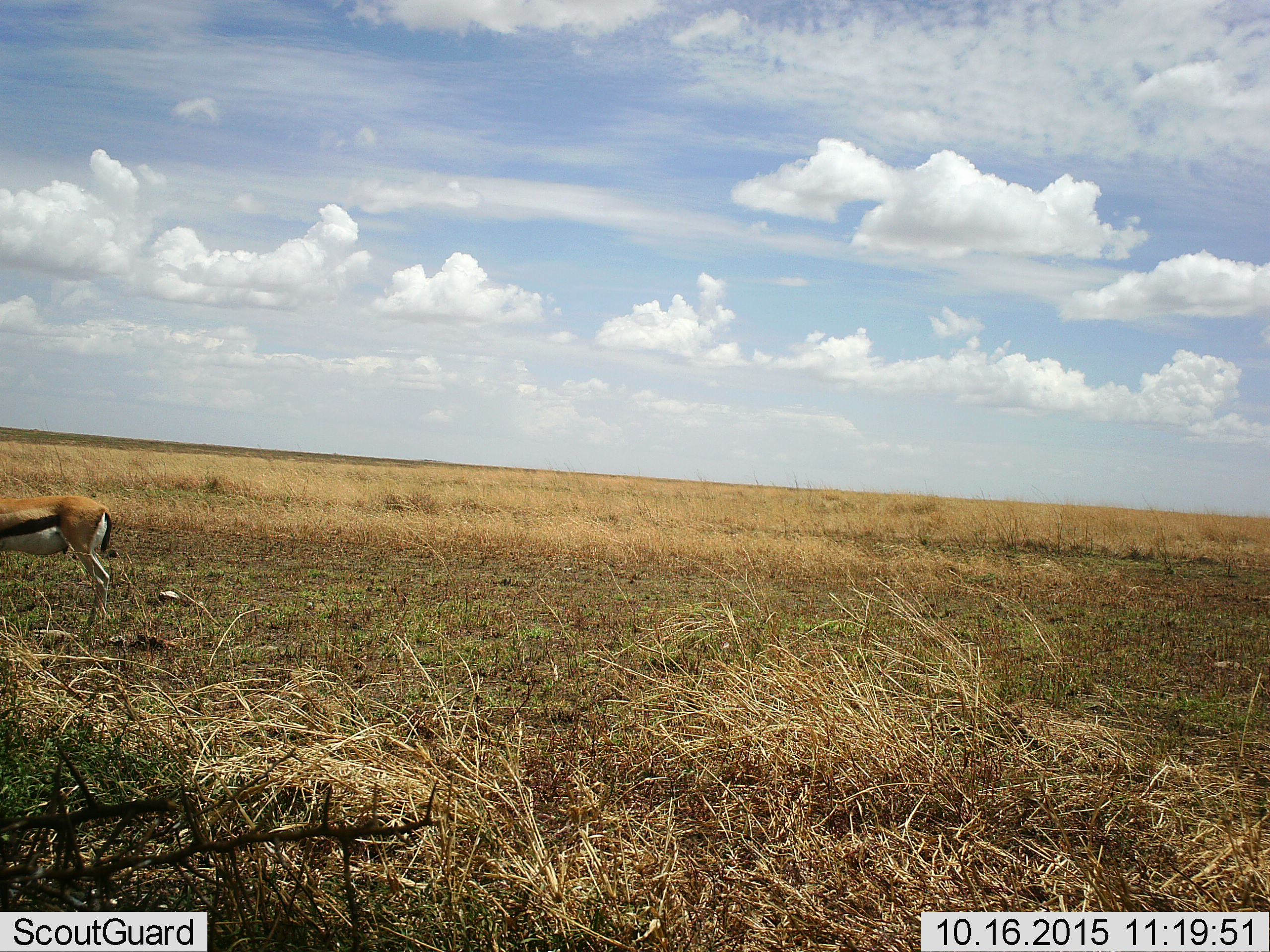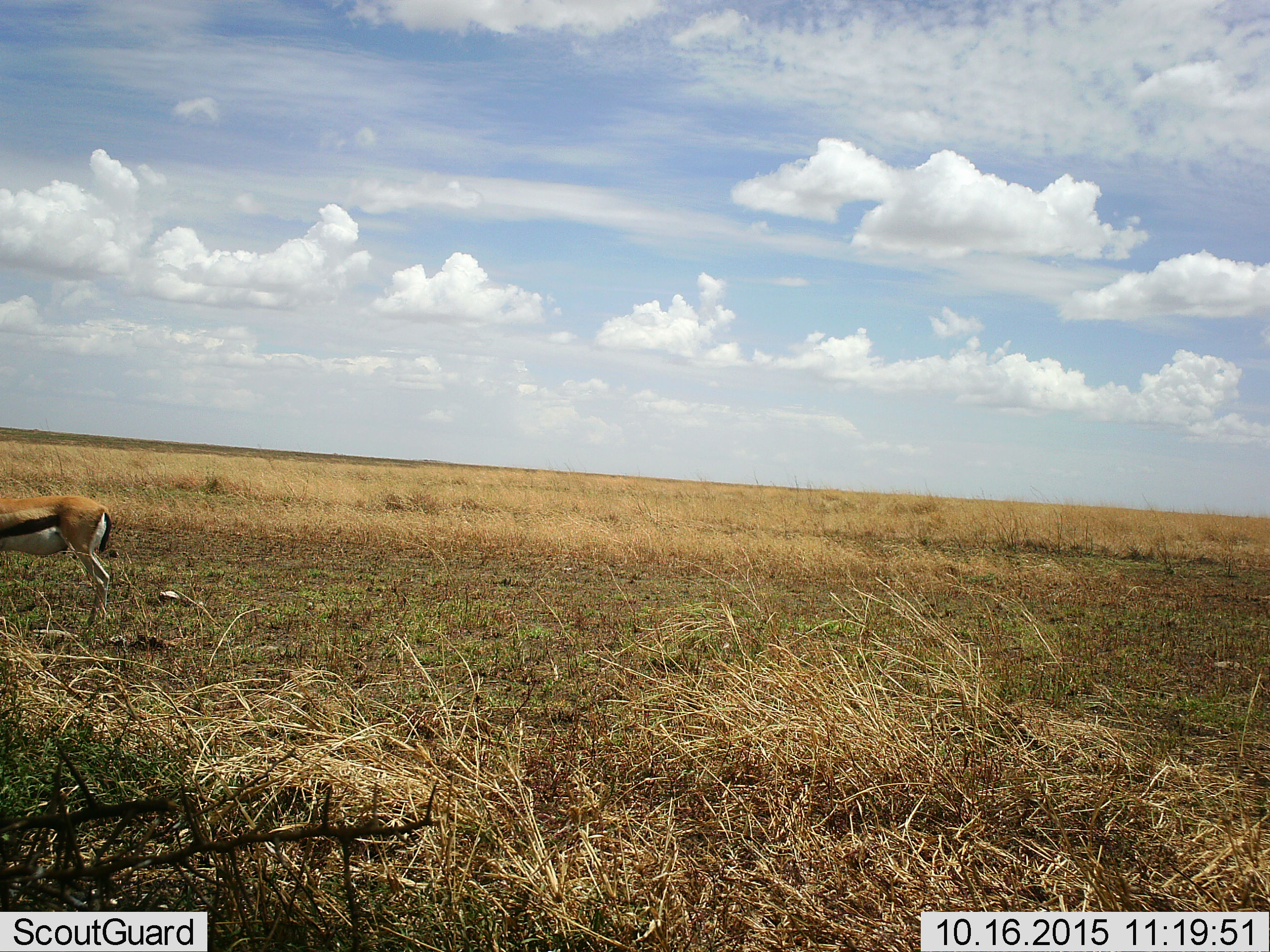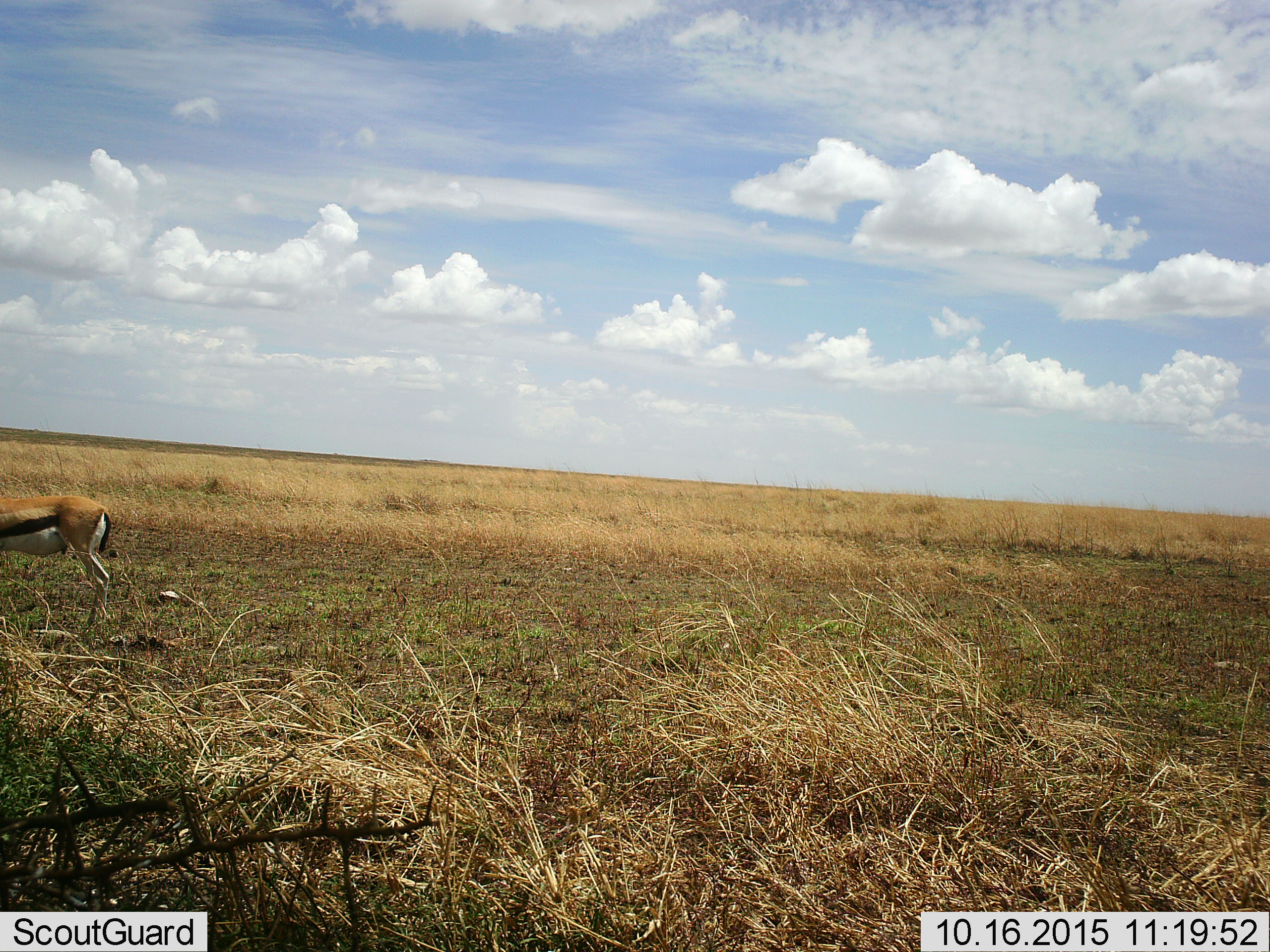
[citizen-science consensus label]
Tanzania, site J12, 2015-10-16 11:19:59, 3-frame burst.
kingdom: Animalia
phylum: Chordata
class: Mammalia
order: Artiodactyla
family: Bovidae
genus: Eudorcas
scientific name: Eudorcas thomsonii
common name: thomson's gazelle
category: gazellethomsons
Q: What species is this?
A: Gazellethomsons (thomson's gazelle) (Eudorcas thomsonii).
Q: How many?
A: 1.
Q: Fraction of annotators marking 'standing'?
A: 90%.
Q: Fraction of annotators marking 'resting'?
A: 0%.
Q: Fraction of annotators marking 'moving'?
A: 10%.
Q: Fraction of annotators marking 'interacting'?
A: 0%.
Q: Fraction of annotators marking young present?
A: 0%.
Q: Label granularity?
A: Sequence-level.